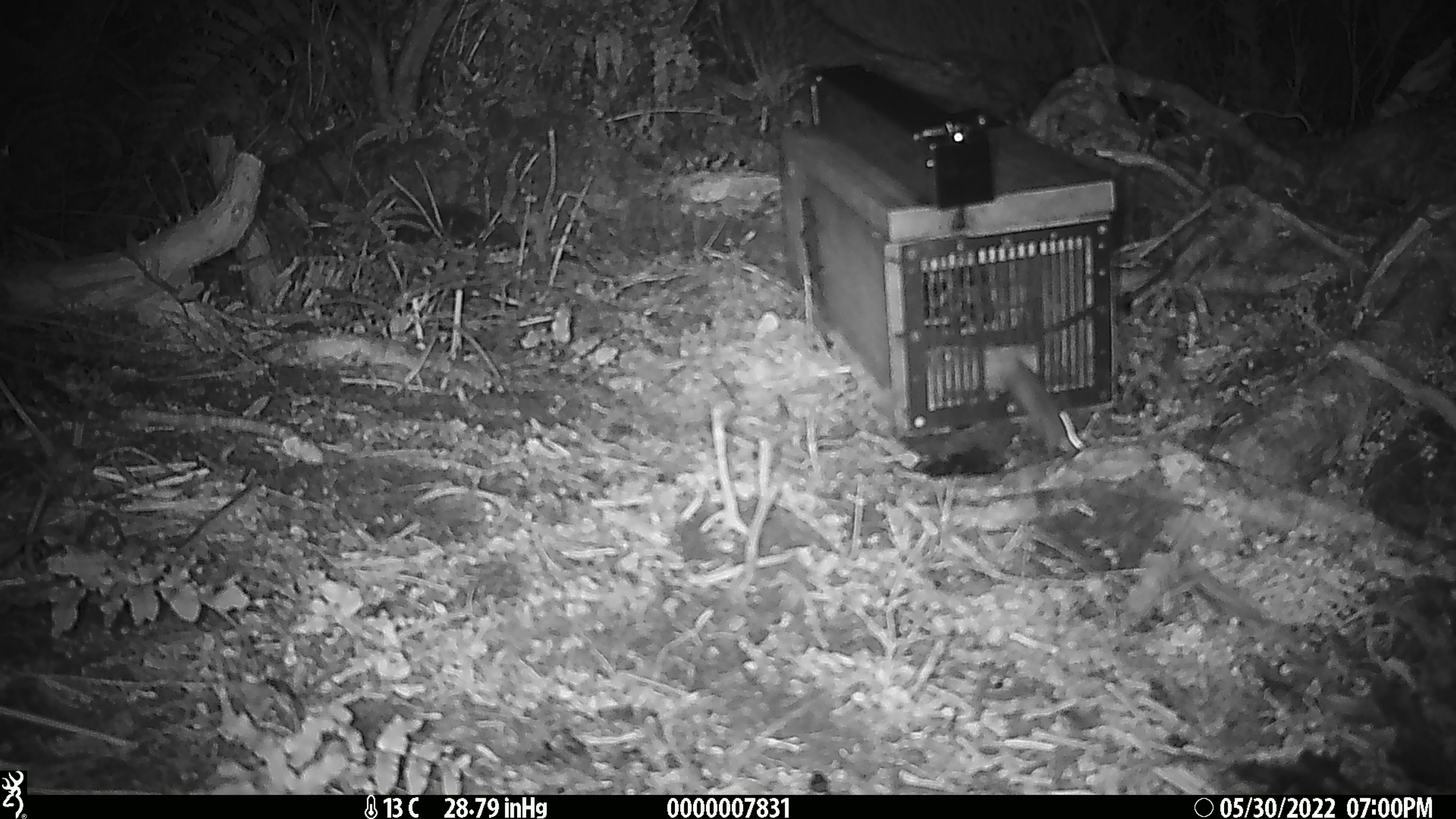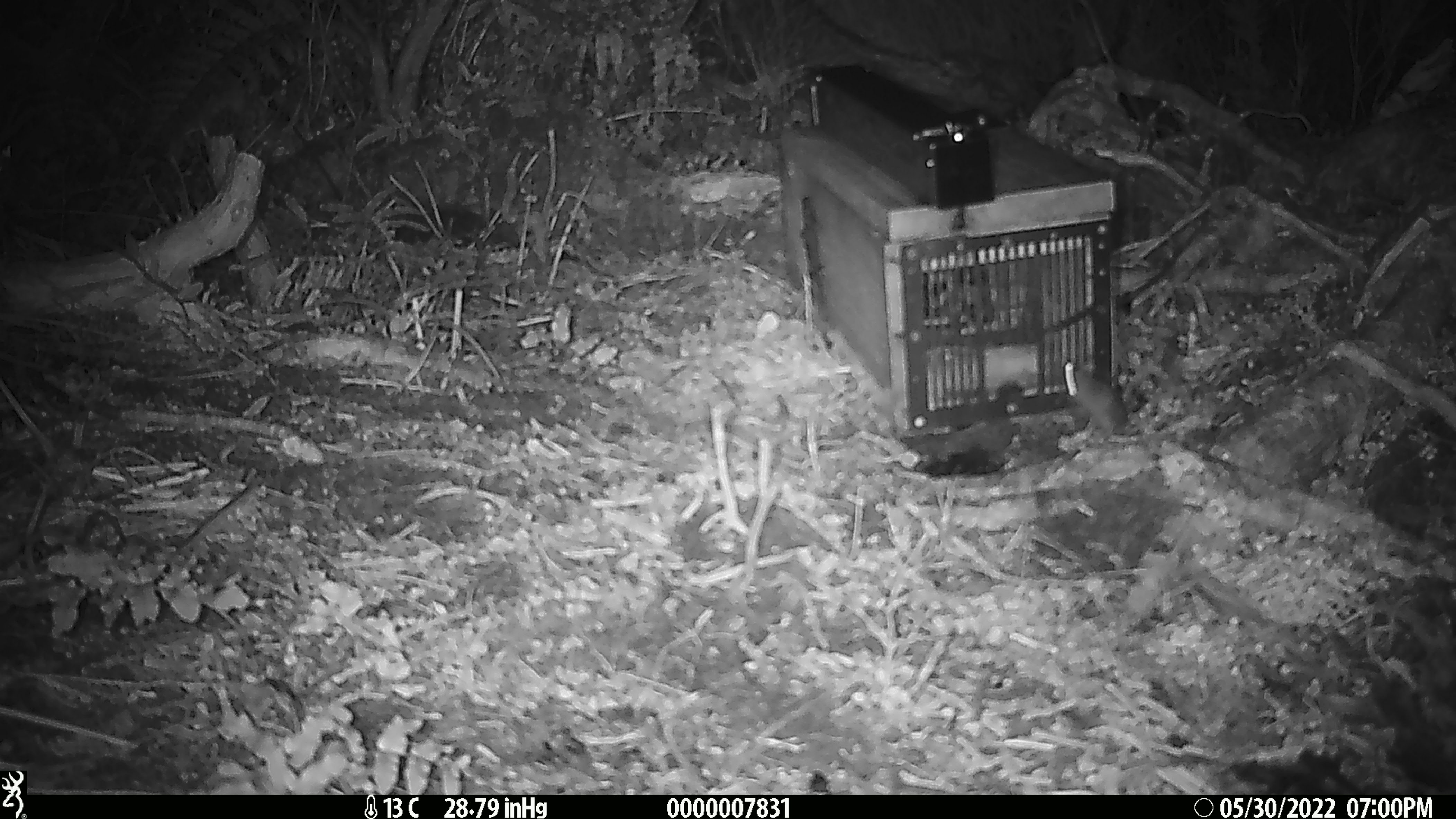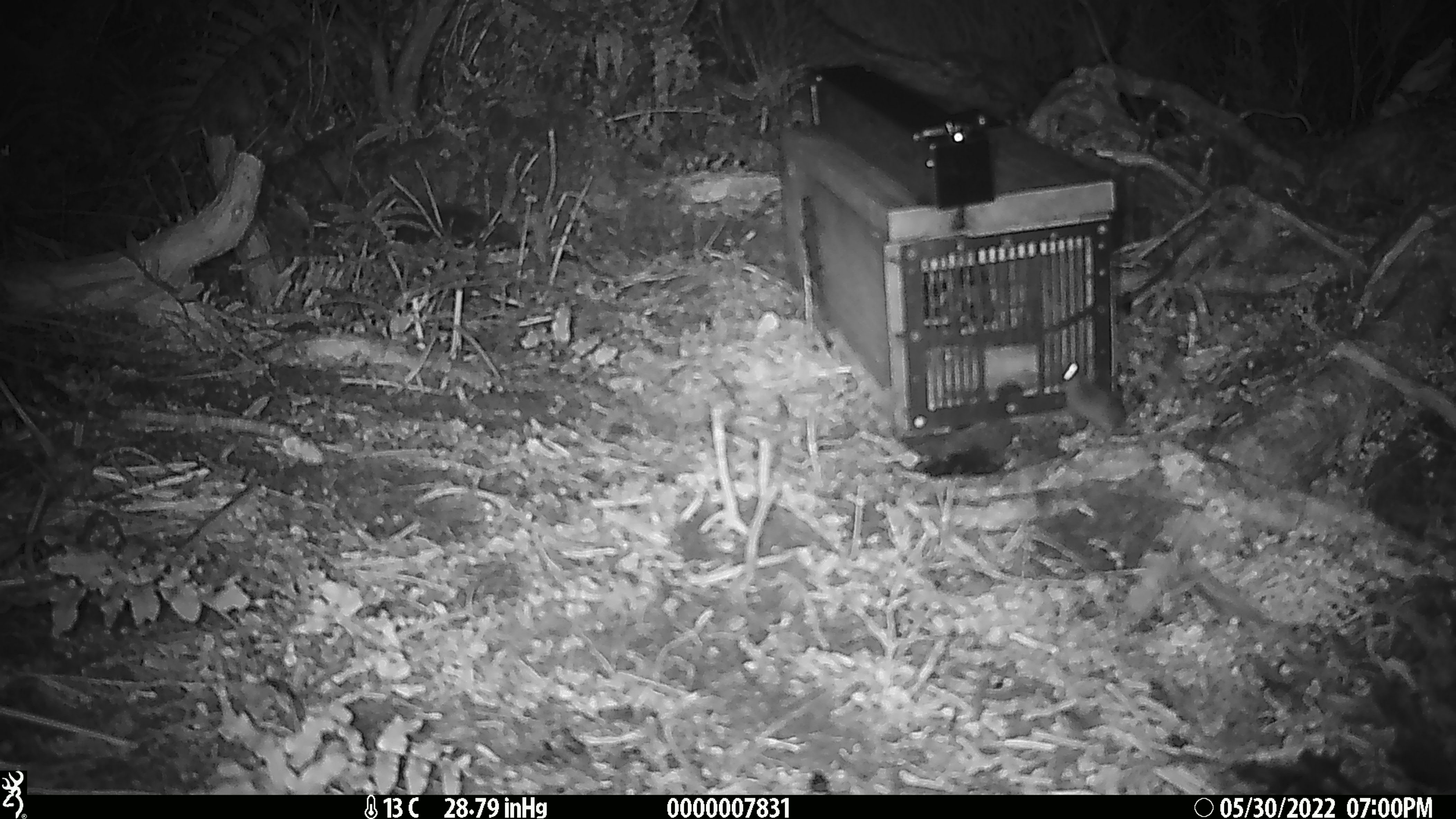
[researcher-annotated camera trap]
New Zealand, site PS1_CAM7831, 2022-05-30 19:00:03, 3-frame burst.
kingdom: Animalia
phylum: Chordata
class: Mammalia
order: Rodentia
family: Muridae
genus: Mus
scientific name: Mus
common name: mouse